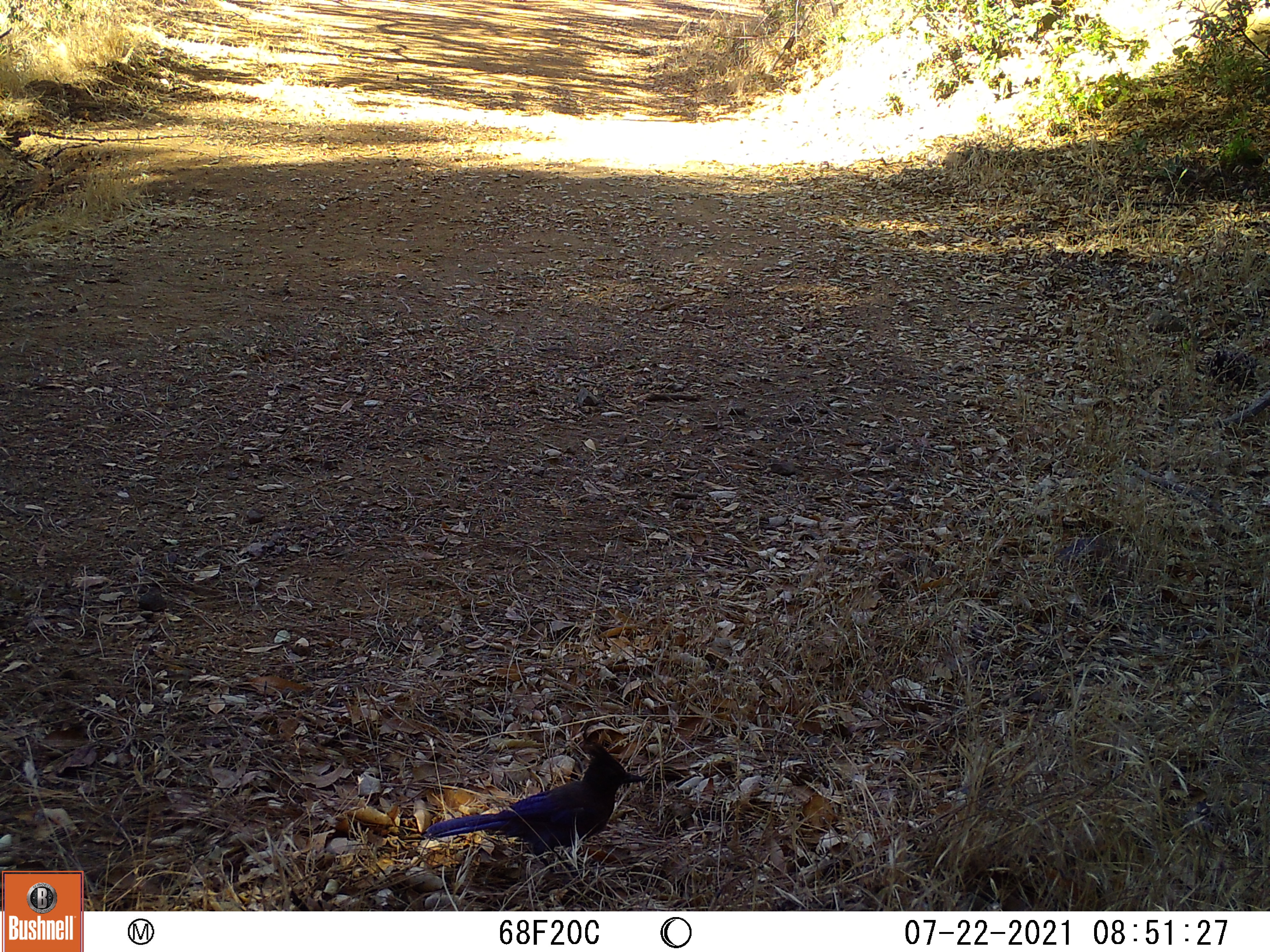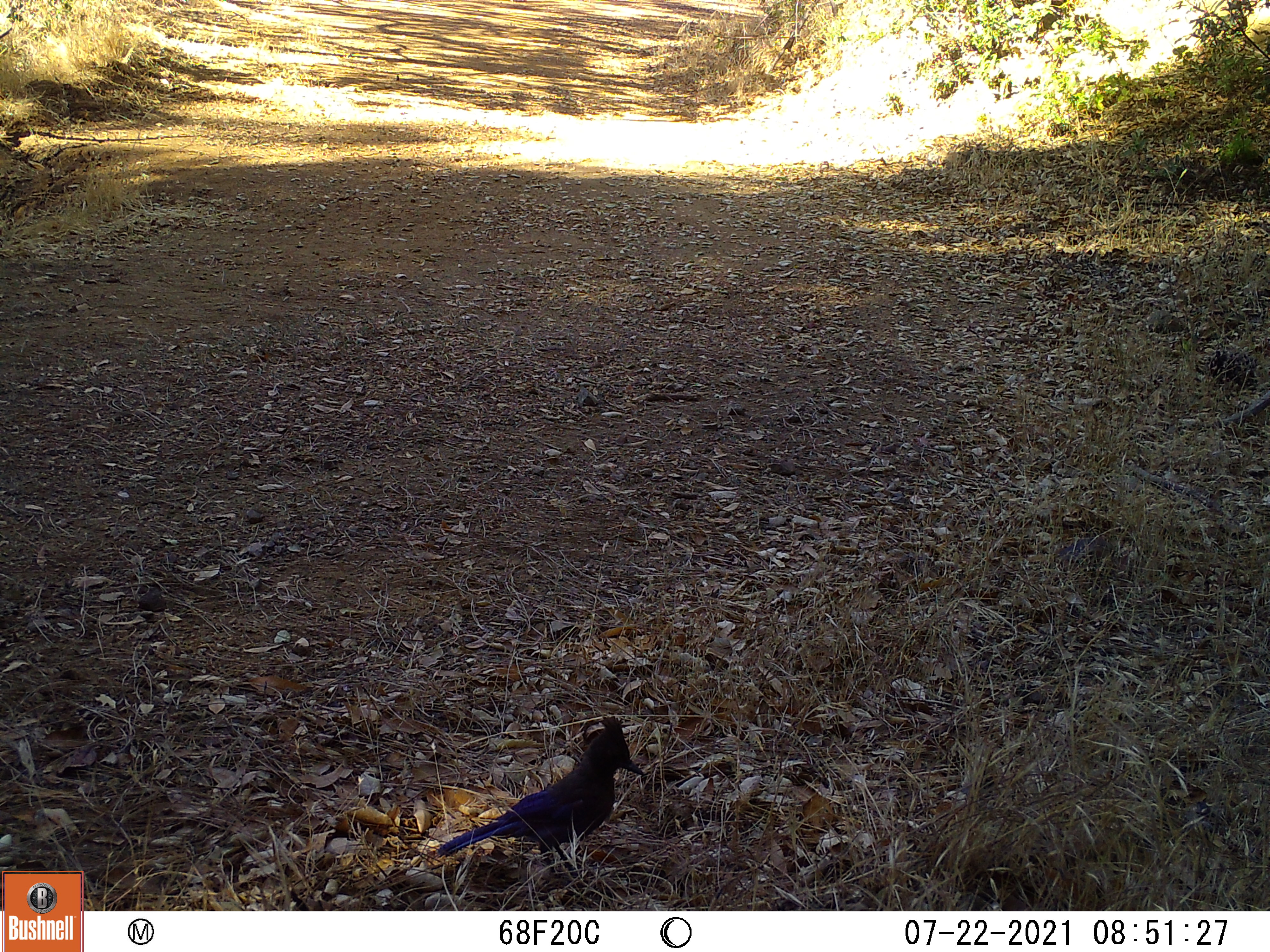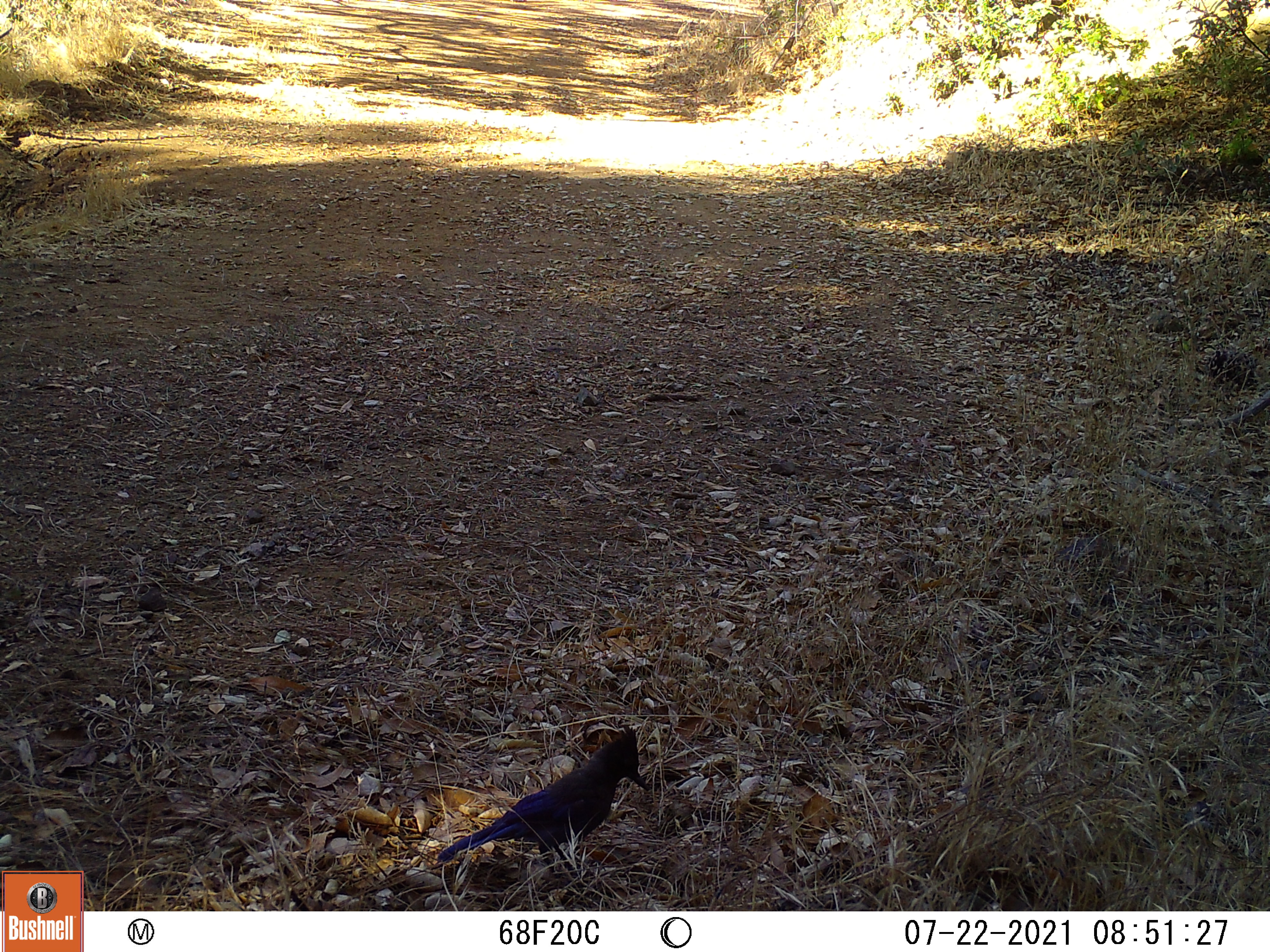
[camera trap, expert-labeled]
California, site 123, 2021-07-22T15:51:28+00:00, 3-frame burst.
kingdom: Animalia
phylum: Chordata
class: Aves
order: Passeriformes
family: Corvidae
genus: Cyanocitta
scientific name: Cyanocitta stelleri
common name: steller's jay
Steller's jay (Cyanocitta stelleri).